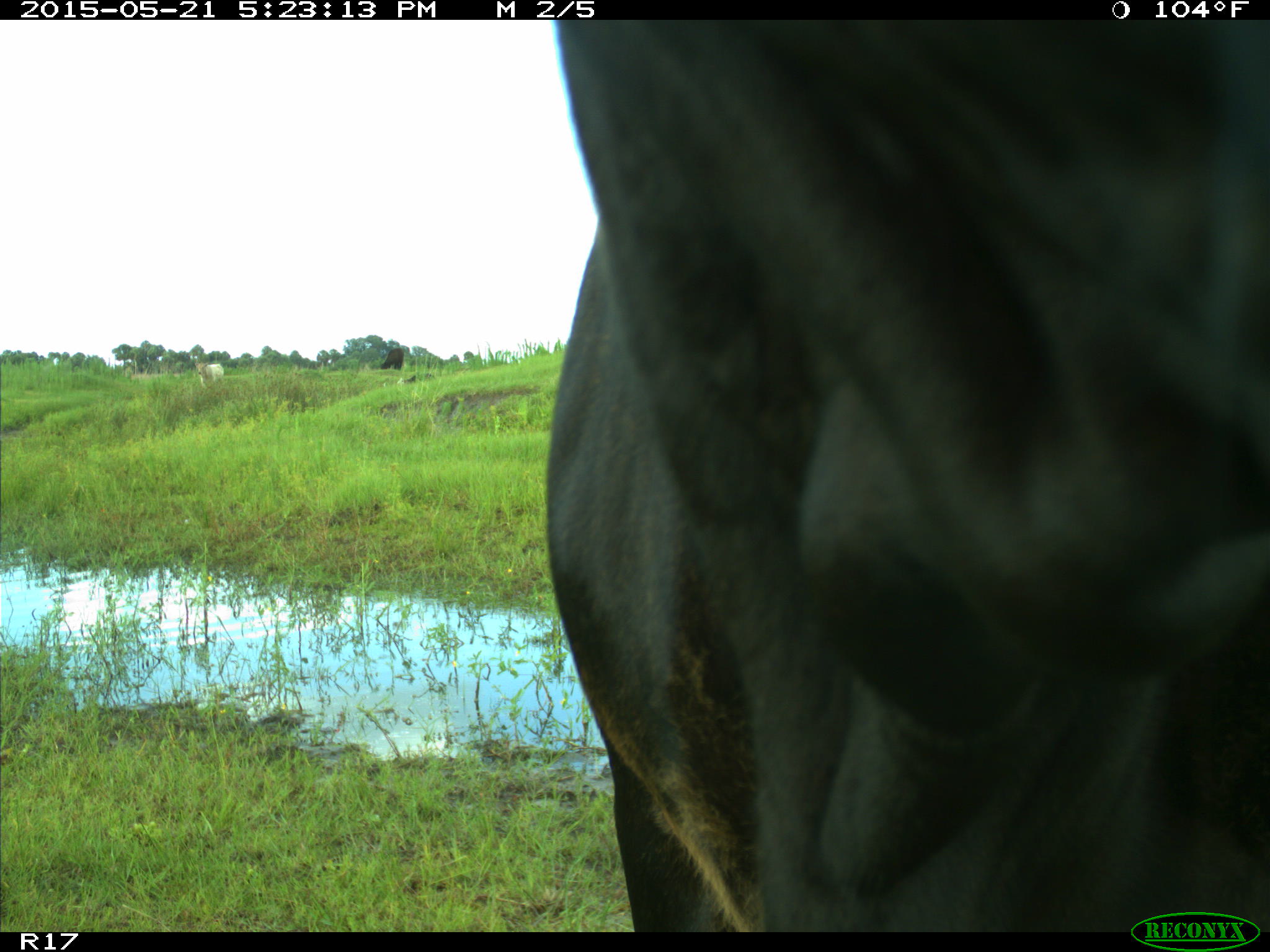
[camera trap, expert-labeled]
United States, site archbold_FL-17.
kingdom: Animalia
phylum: Chordata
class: Mammalia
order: Artiodactyla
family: Bovidae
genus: Bos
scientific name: Bos taurus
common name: domestic cow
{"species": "Bos taurus (domestic cow)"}